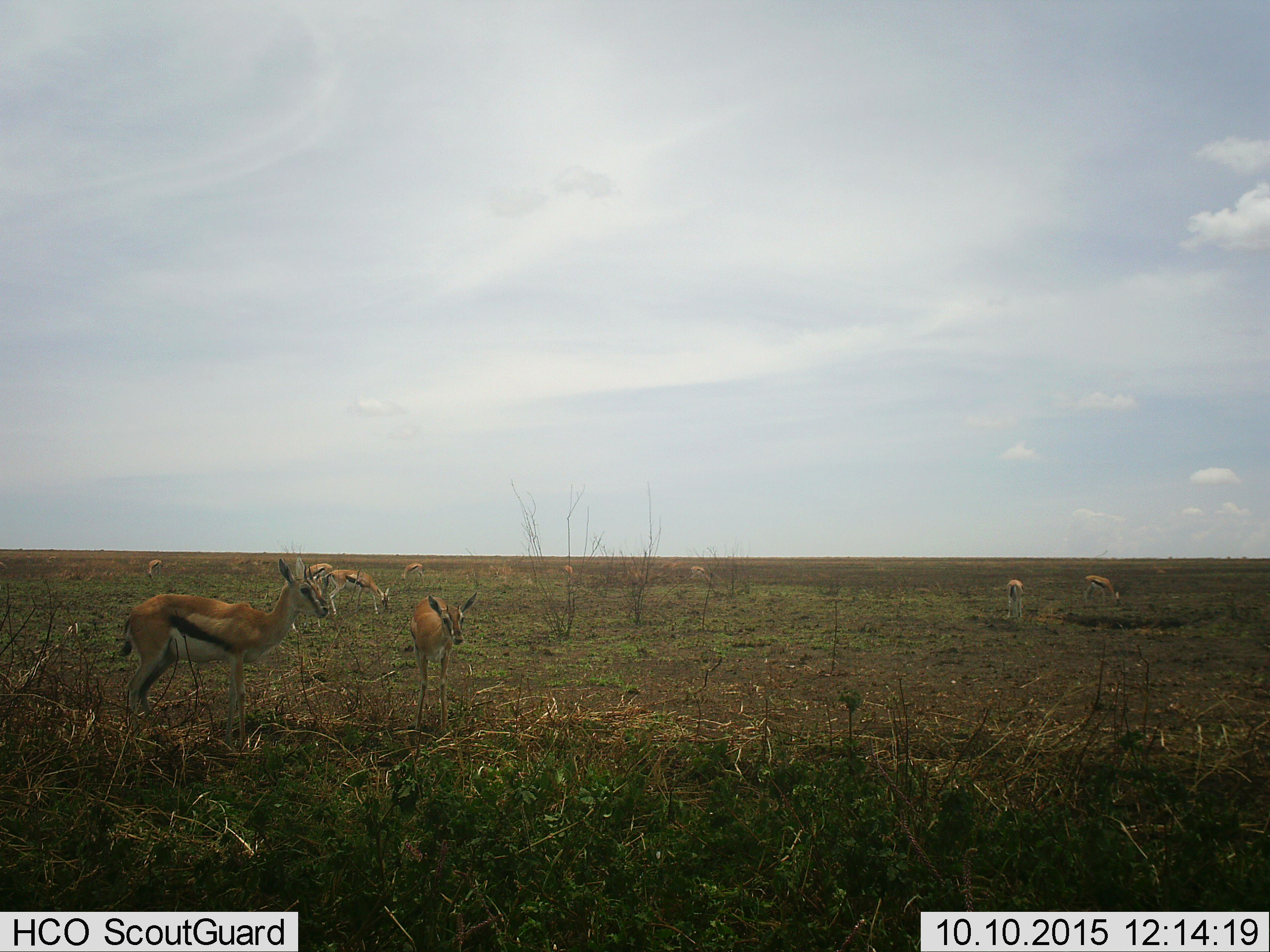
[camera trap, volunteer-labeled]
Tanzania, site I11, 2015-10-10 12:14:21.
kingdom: Animalia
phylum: Chordata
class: Mammalia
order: Artiodactyla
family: Bovidae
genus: Eudorcas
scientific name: Eudorcas thomsonii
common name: thomson's gazelle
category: gazellethomsons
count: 11-50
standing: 80%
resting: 10%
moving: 10%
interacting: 0%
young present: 40%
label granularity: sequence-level